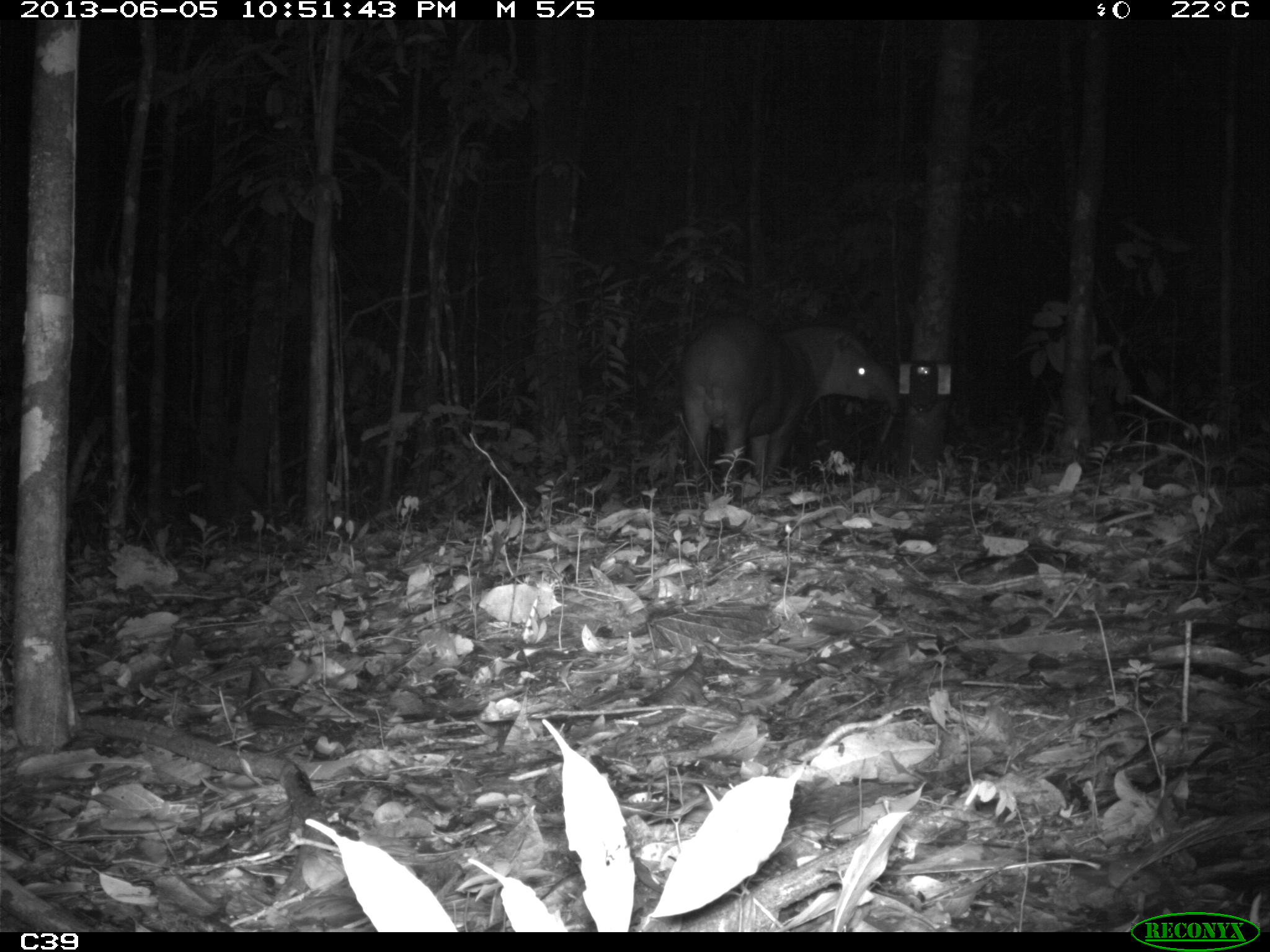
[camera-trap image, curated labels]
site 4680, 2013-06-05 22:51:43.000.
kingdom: Animalia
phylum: Chordata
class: Mammalia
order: Perissodactyla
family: Tapiridae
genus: Tapirus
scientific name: Tapirus terrestris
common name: south american tapir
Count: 1.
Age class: adult.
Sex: male.